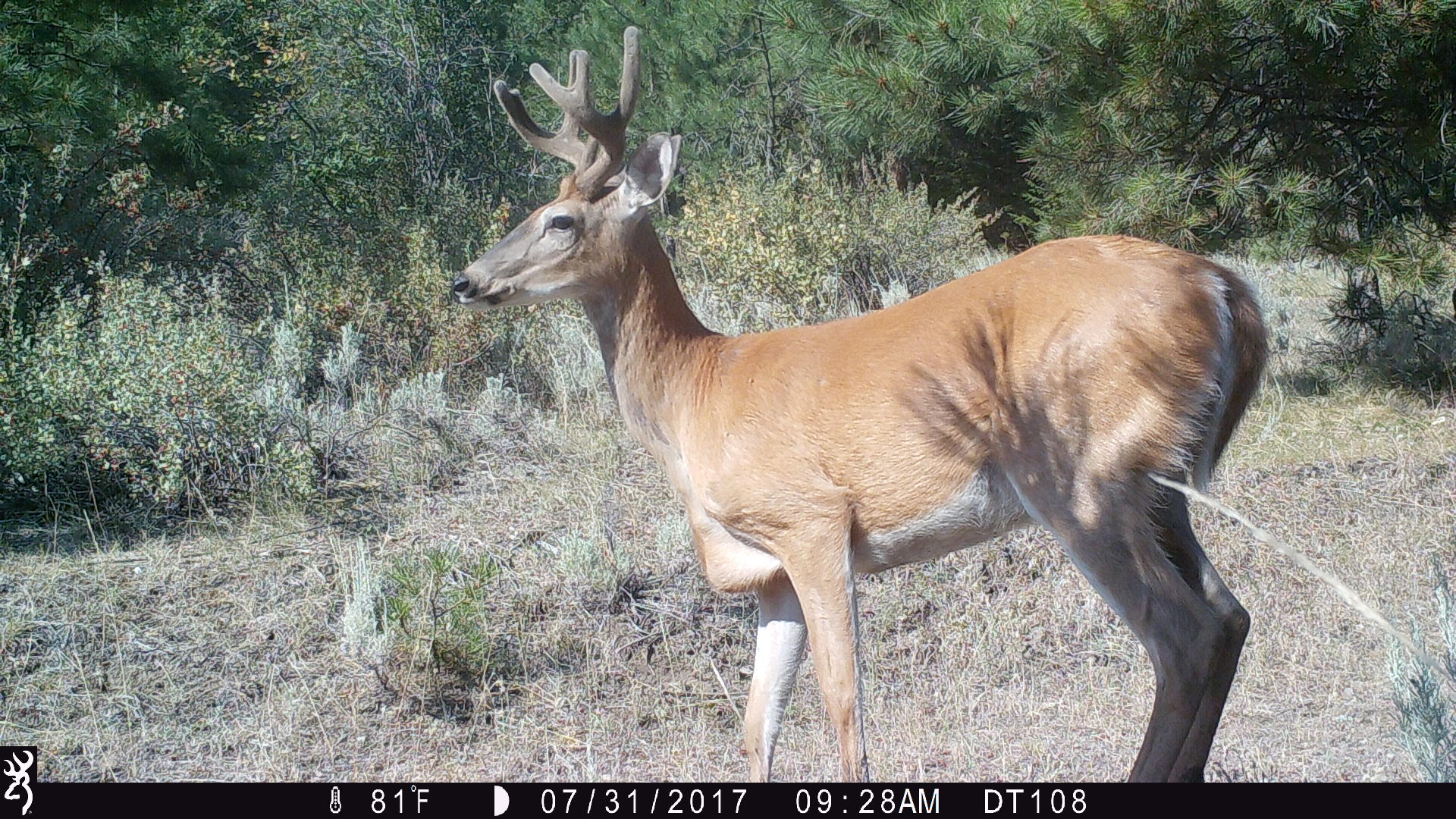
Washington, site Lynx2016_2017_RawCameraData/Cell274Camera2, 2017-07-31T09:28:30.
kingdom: Animalia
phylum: Chordata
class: Mammalia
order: Artiodactyla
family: Cervidae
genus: Odocoileus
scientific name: Odocoileus virginianus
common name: white-tailed deer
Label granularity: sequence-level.